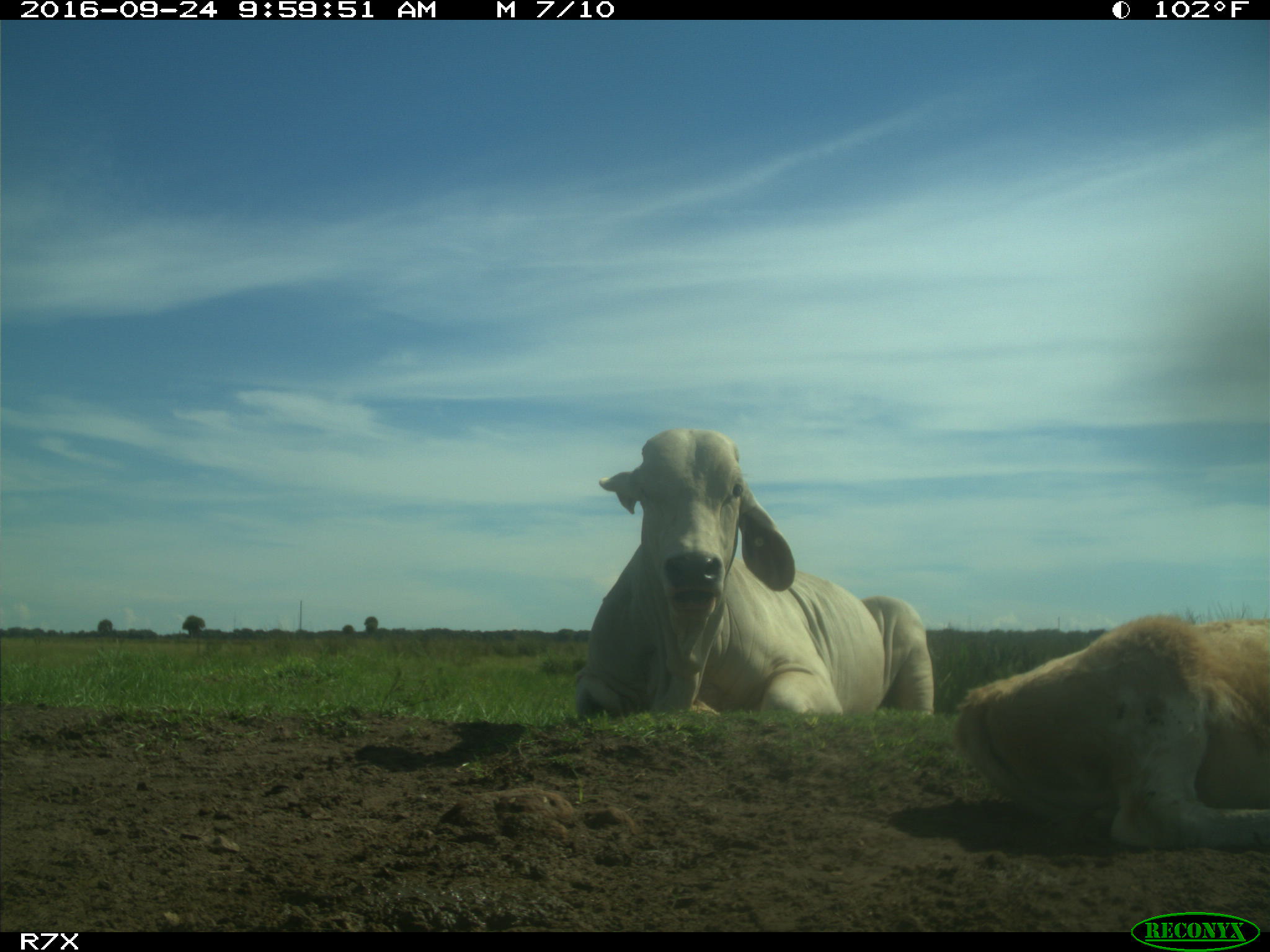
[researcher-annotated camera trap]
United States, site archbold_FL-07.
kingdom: Animalia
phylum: Chordata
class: Mammalia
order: Artiodactyla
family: Bovidae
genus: Bos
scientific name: Bos taurus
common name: domestic cow